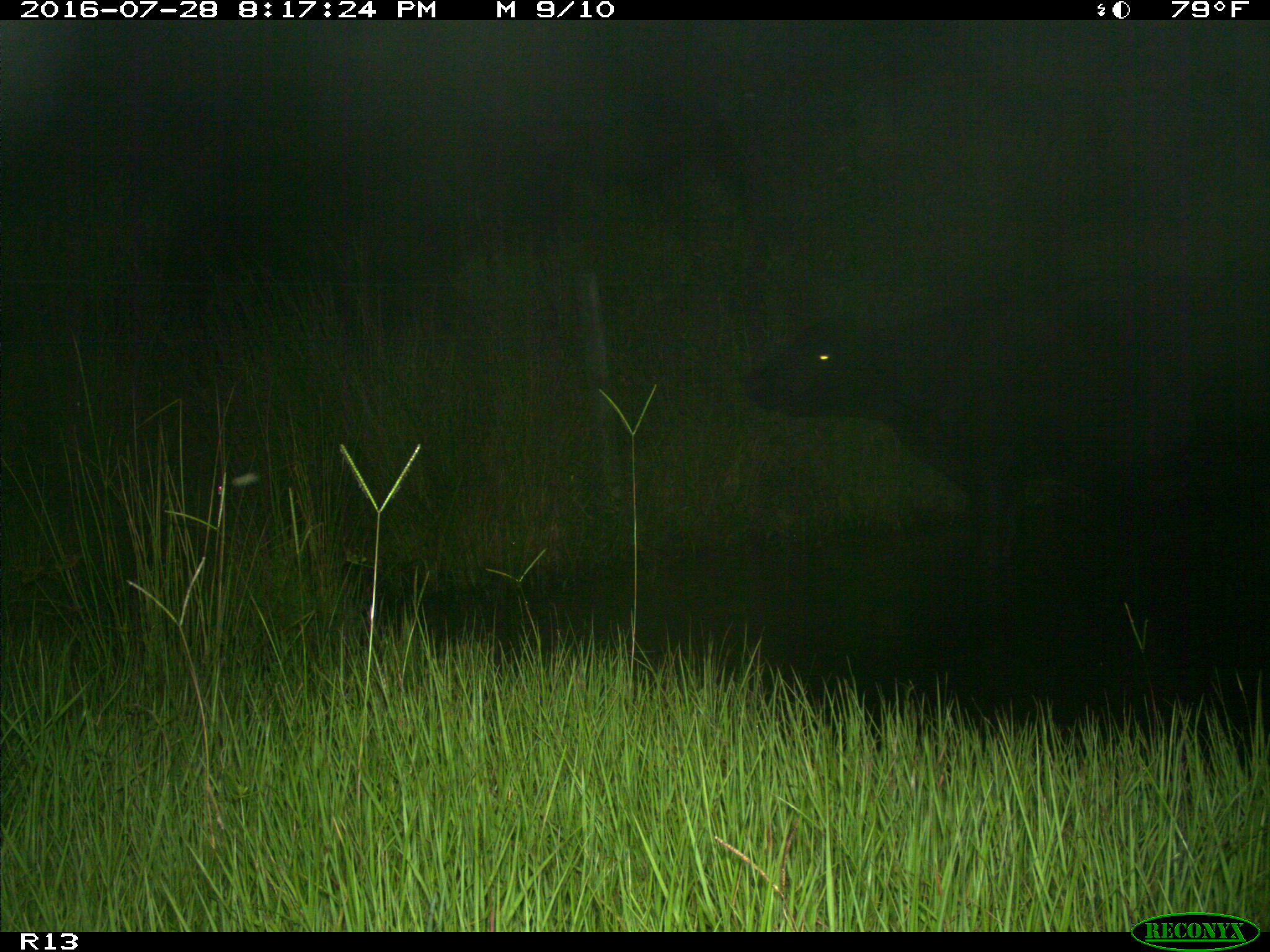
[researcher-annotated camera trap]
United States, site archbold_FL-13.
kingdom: Animalia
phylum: Chordata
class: Mammalia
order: Artiodactyla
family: Bovidae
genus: Bos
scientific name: Bos taurus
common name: domestic cow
Bos taurus (domestic cow).